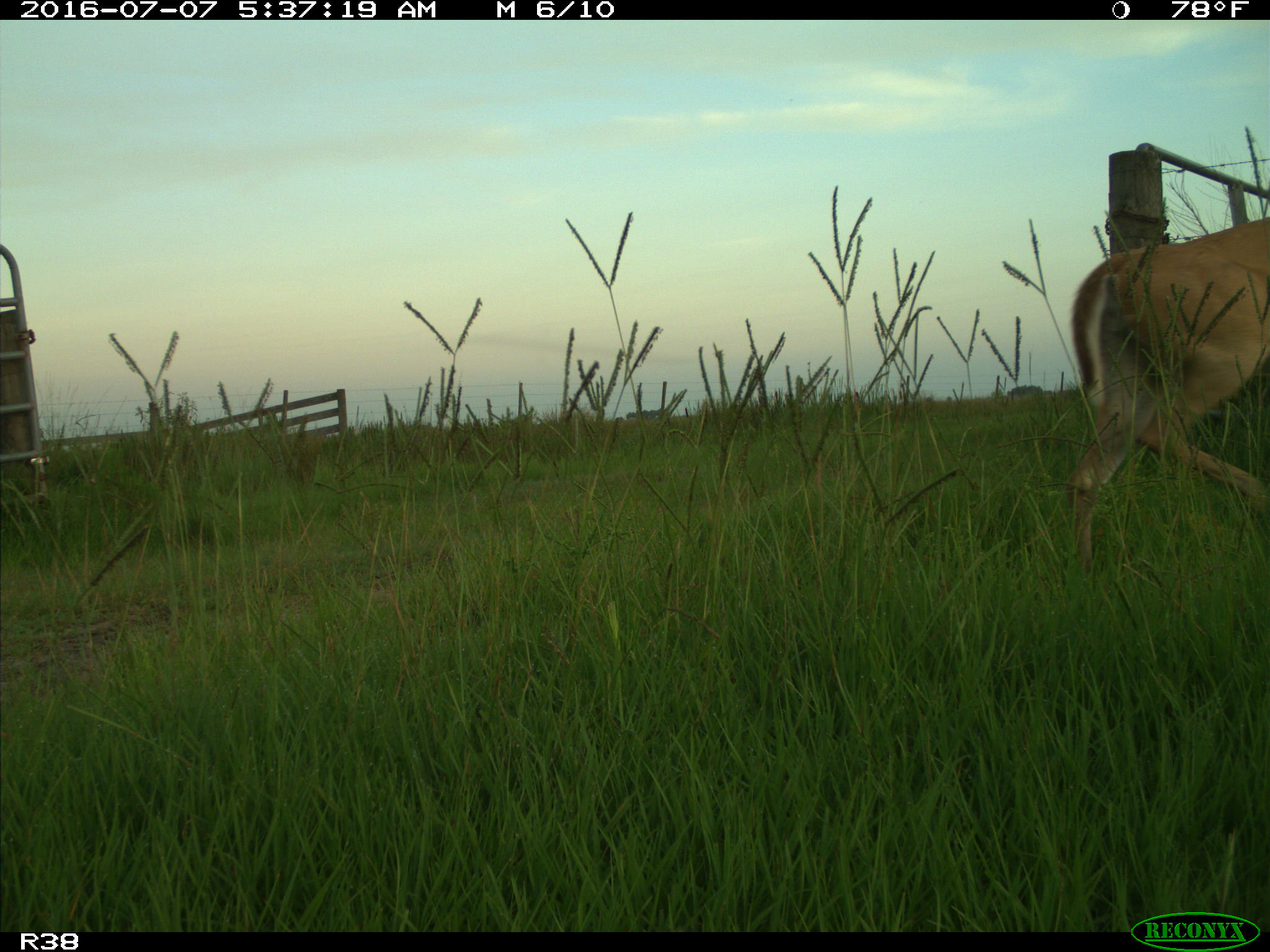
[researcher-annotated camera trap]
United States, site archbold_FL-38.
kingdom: Animalia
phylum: Chordata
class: Mammalia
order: Artiodactyla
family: Cervidae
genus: Odocoileus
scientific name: Odocoileus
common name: deer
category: unidentified deer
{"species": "unidentified deer (deer) (Odocoileus)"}